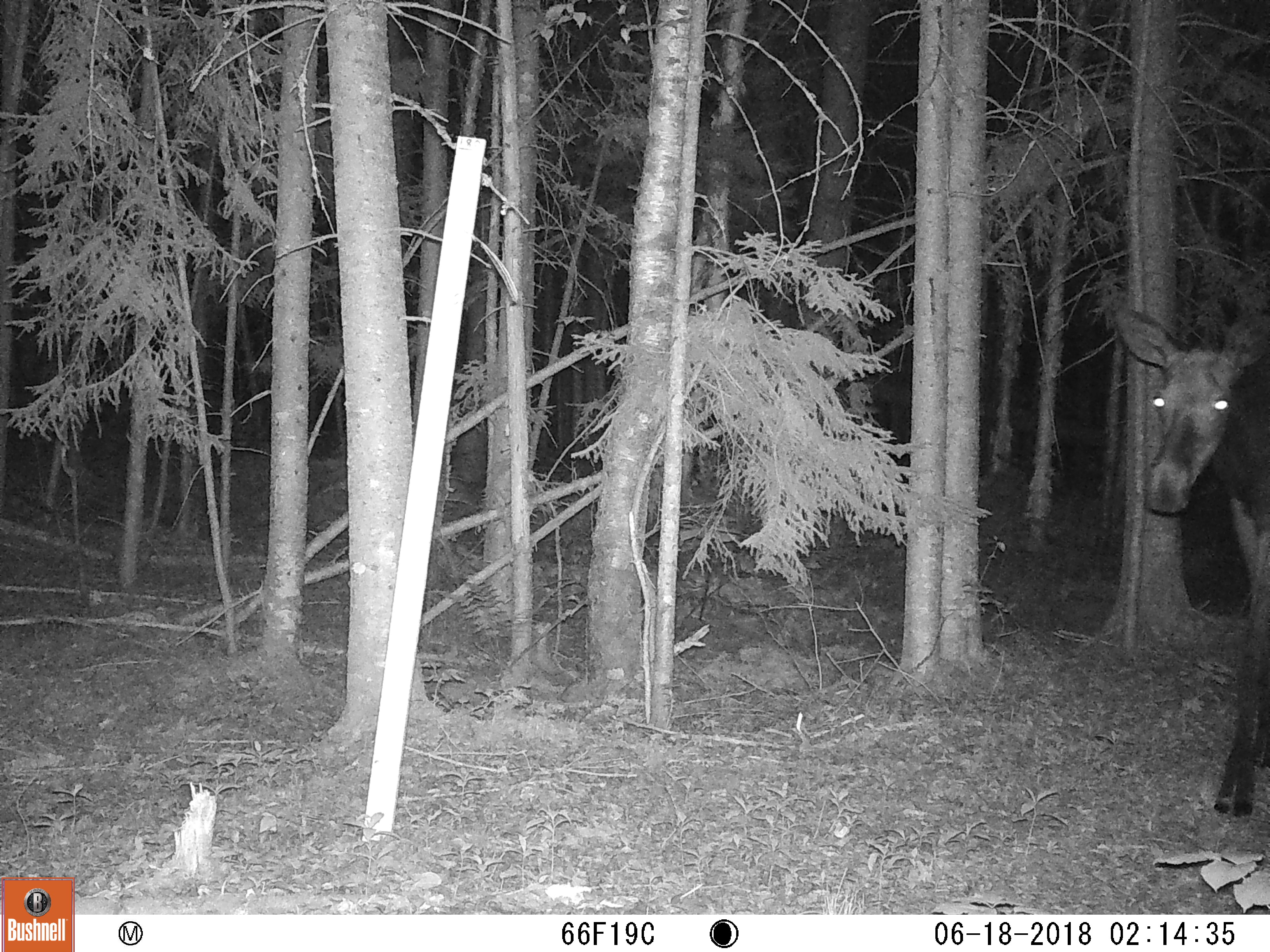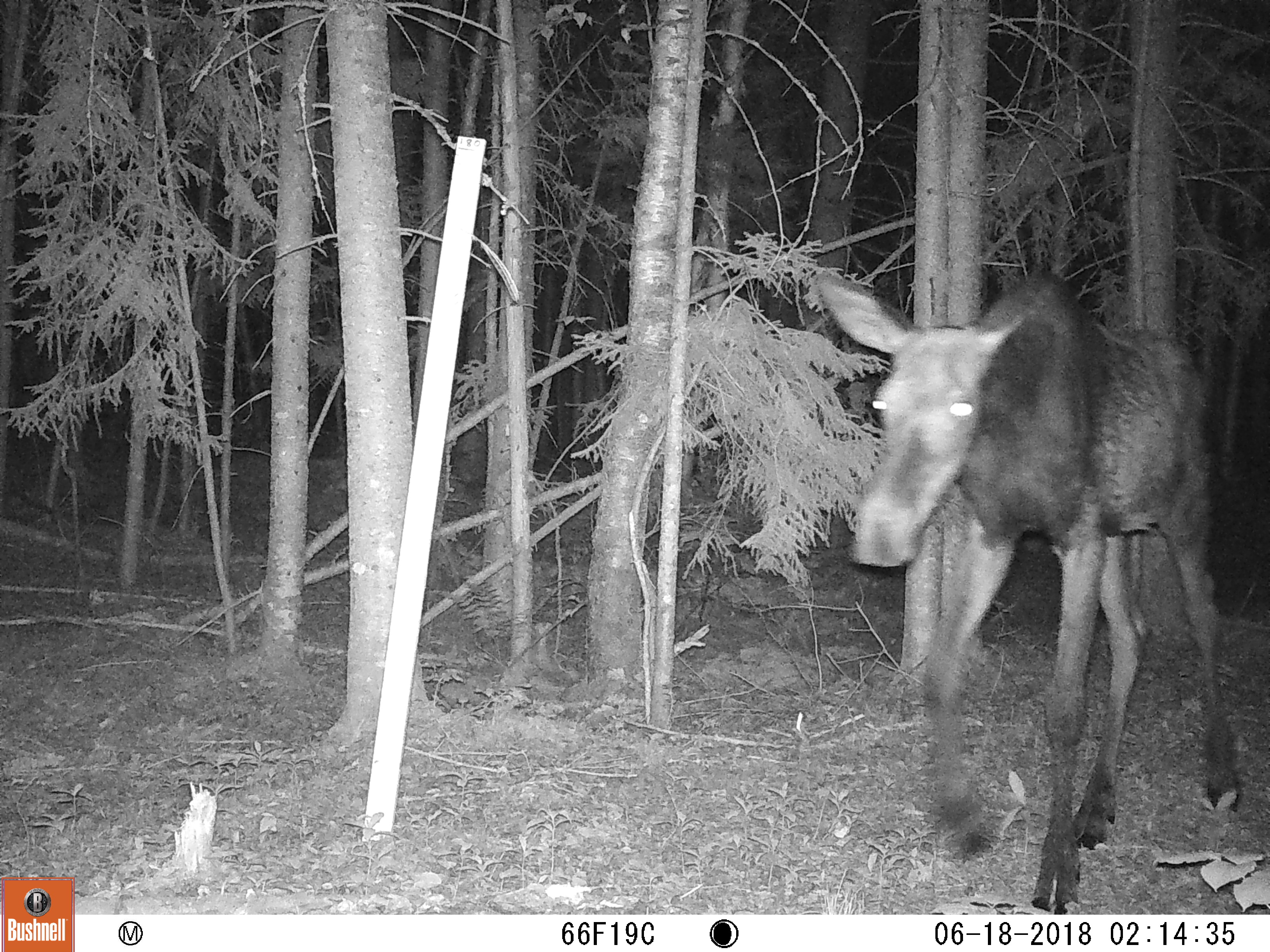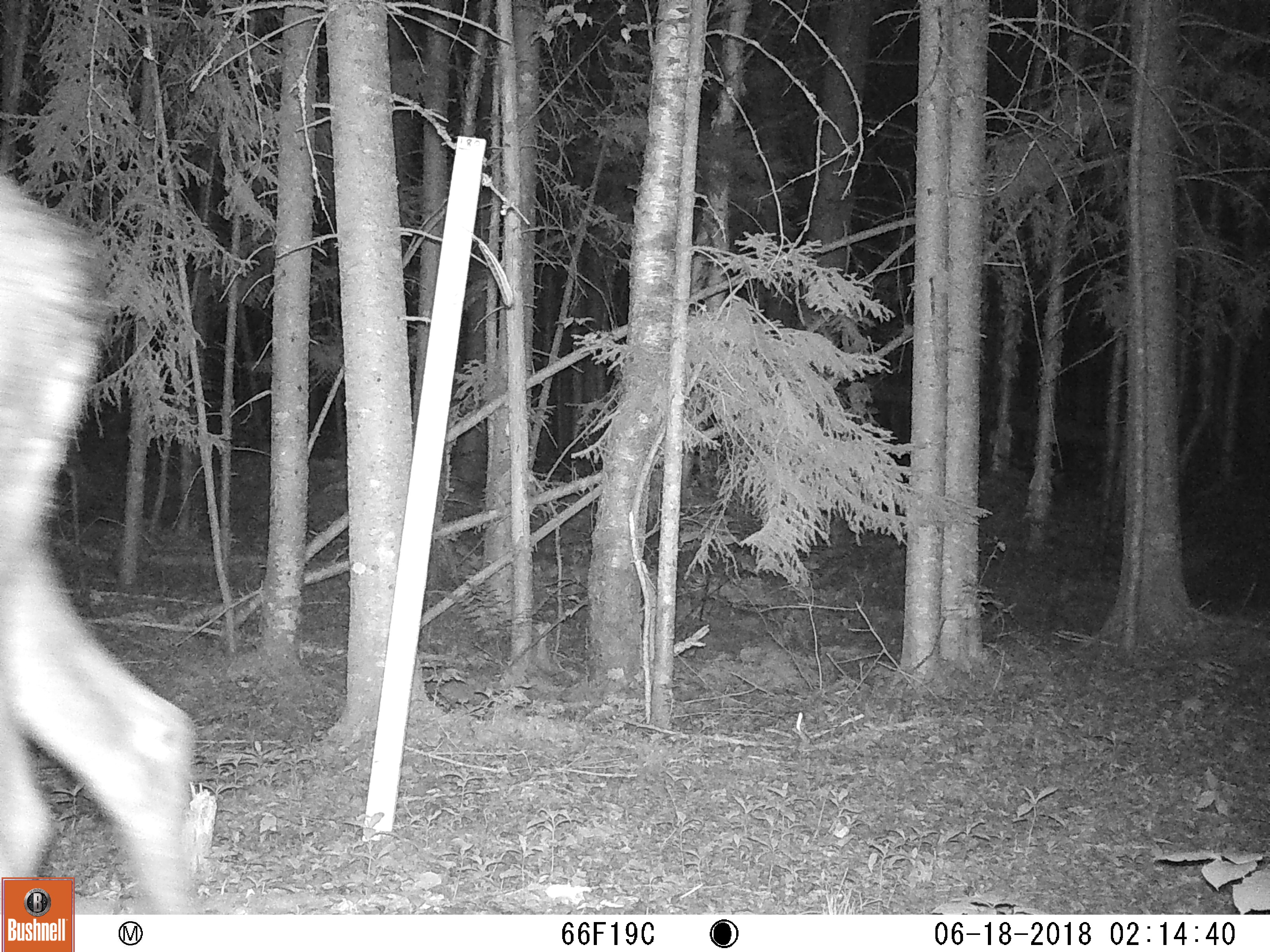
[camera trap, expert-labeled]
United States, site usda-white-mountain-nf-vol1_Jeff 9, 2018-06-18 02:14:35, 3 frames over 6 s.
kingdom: Animalia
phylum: Chordata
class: Mammalia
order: Artiodactyla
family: Cervidae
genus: Alces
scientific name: Alces alces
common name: moose